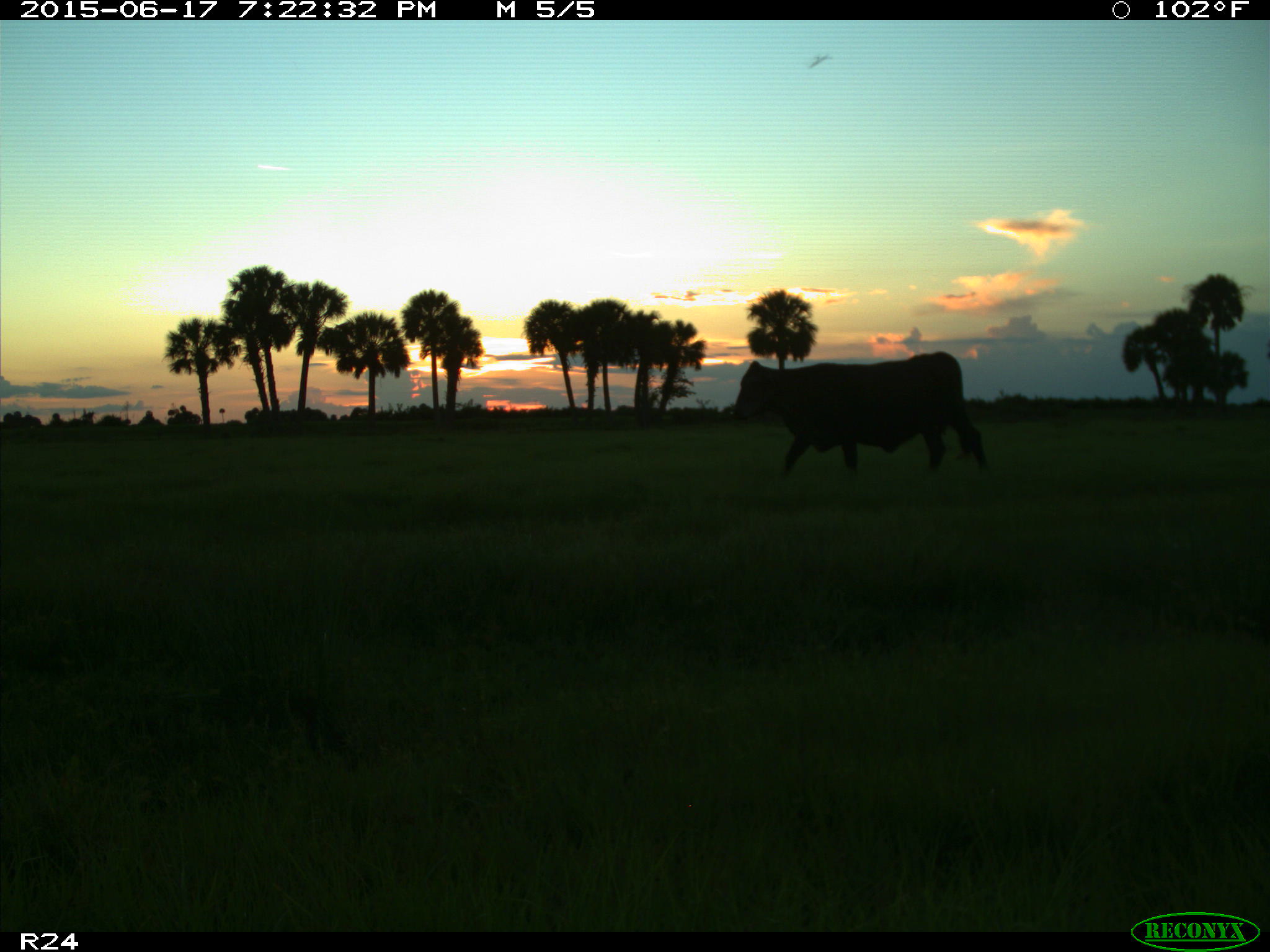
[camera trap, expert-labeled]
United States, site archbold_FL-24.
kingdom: Animalia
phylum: Chordata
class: Mammalia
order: Artiodactyla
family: Bovidae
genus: Bos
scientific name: Bos taurus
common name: domestic cow